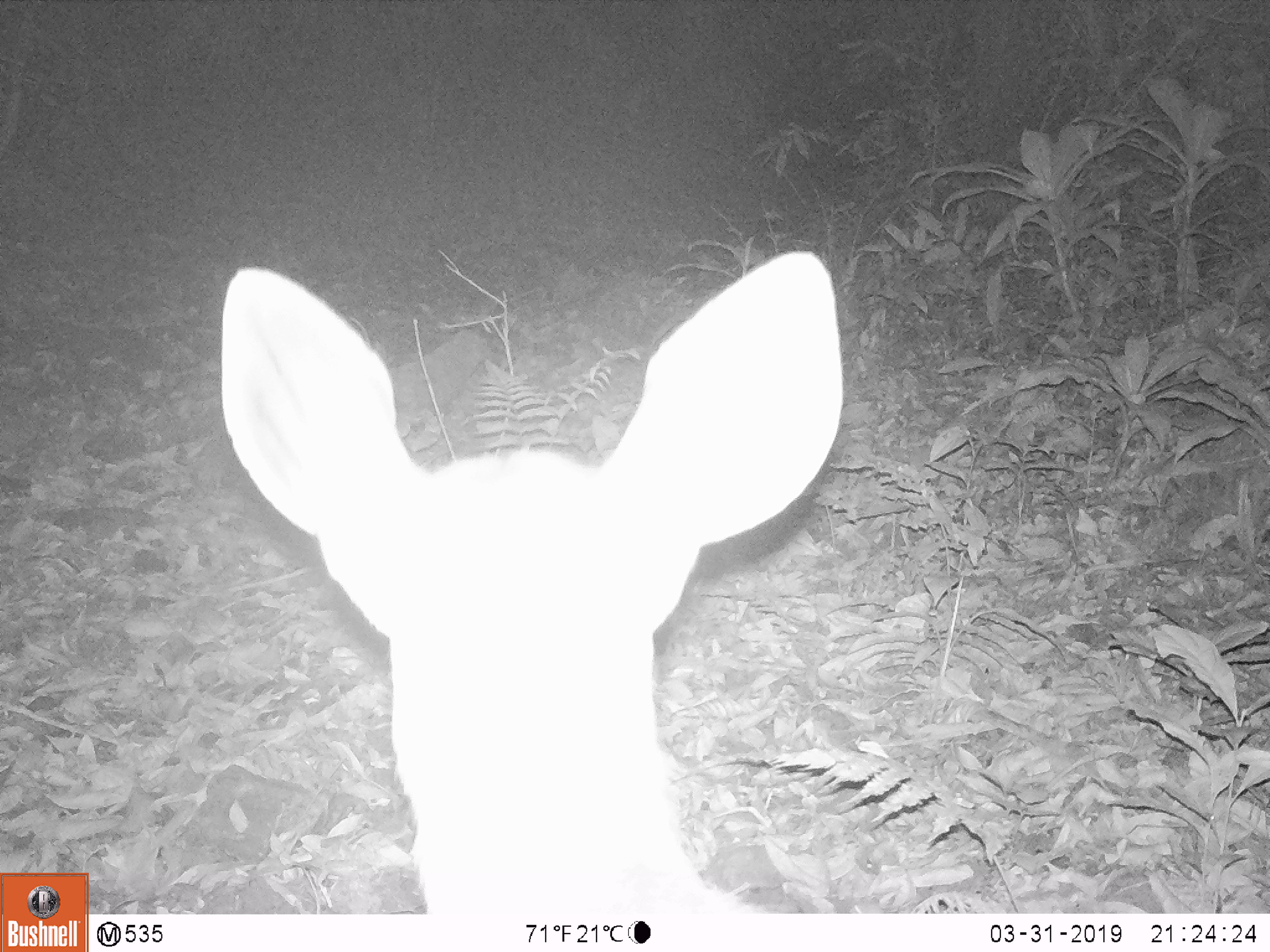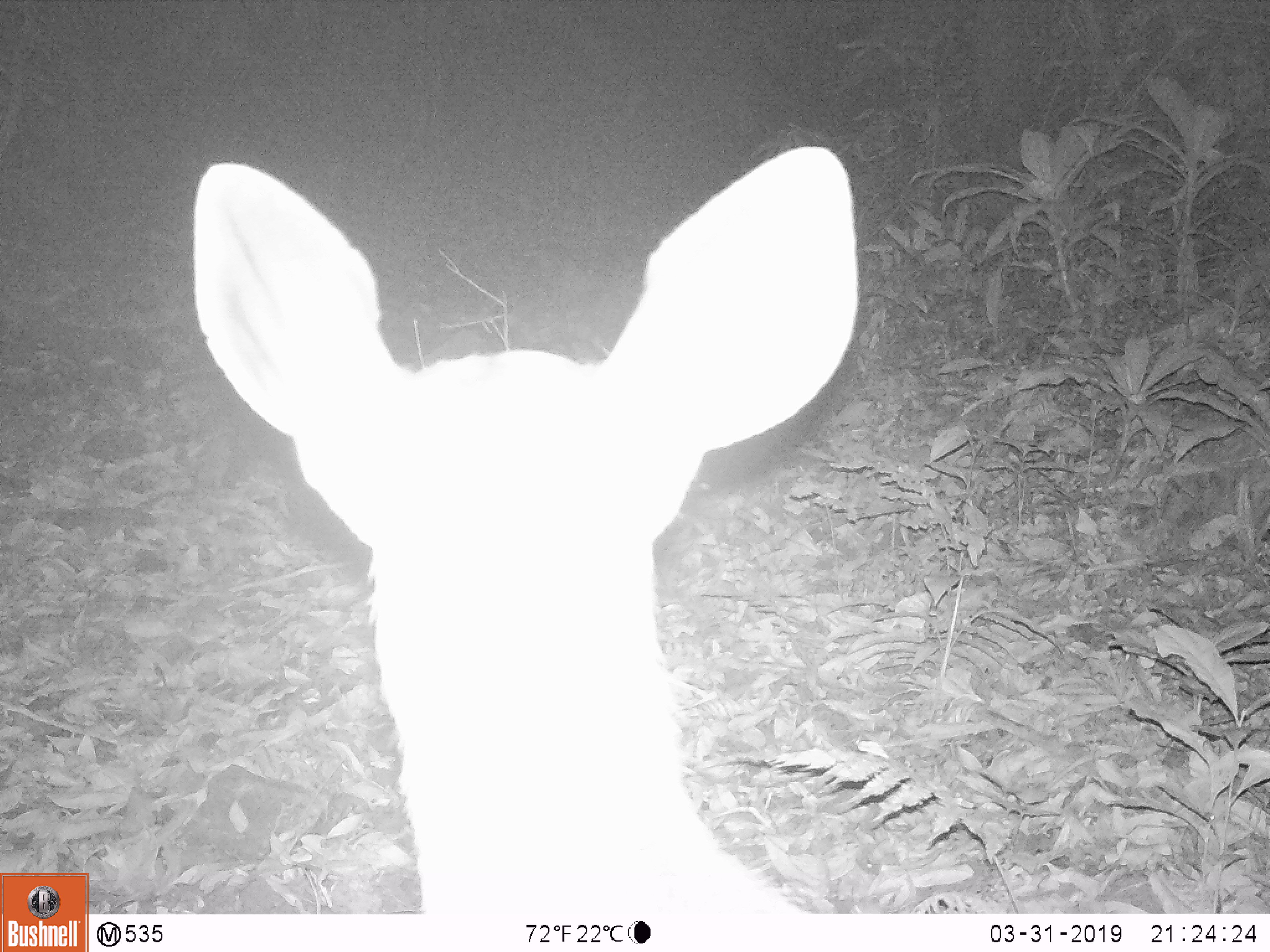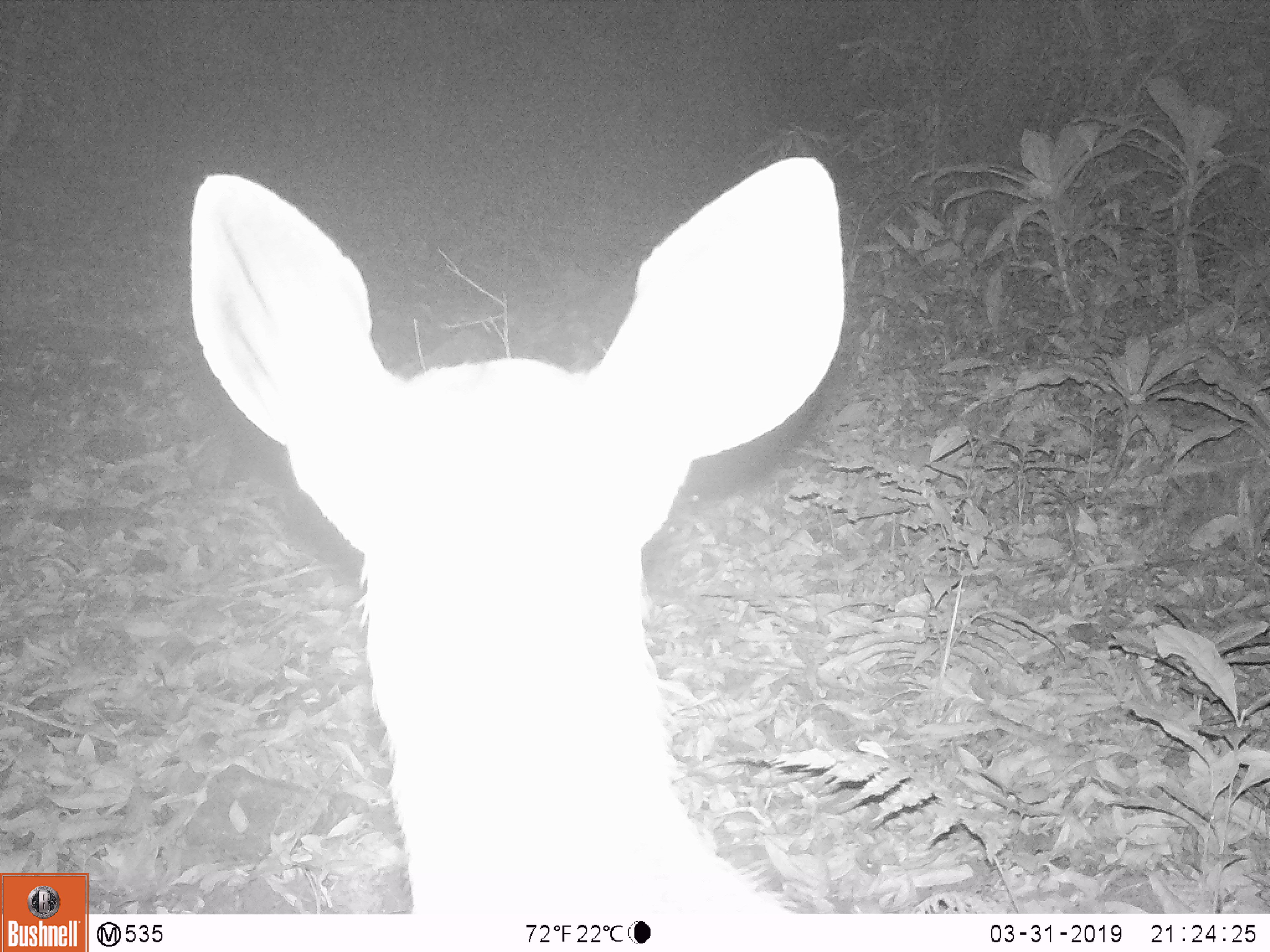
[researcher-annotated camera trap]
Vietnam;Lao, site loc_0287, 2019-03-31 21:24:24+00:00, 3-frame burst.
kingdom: Animalia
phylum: Chordata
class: Mammalia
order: Artiodactyla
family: Cervidae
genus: Rusa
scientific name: Rusa unicolor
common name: sambar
Sambar (Rusa unicolor). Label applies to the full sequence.